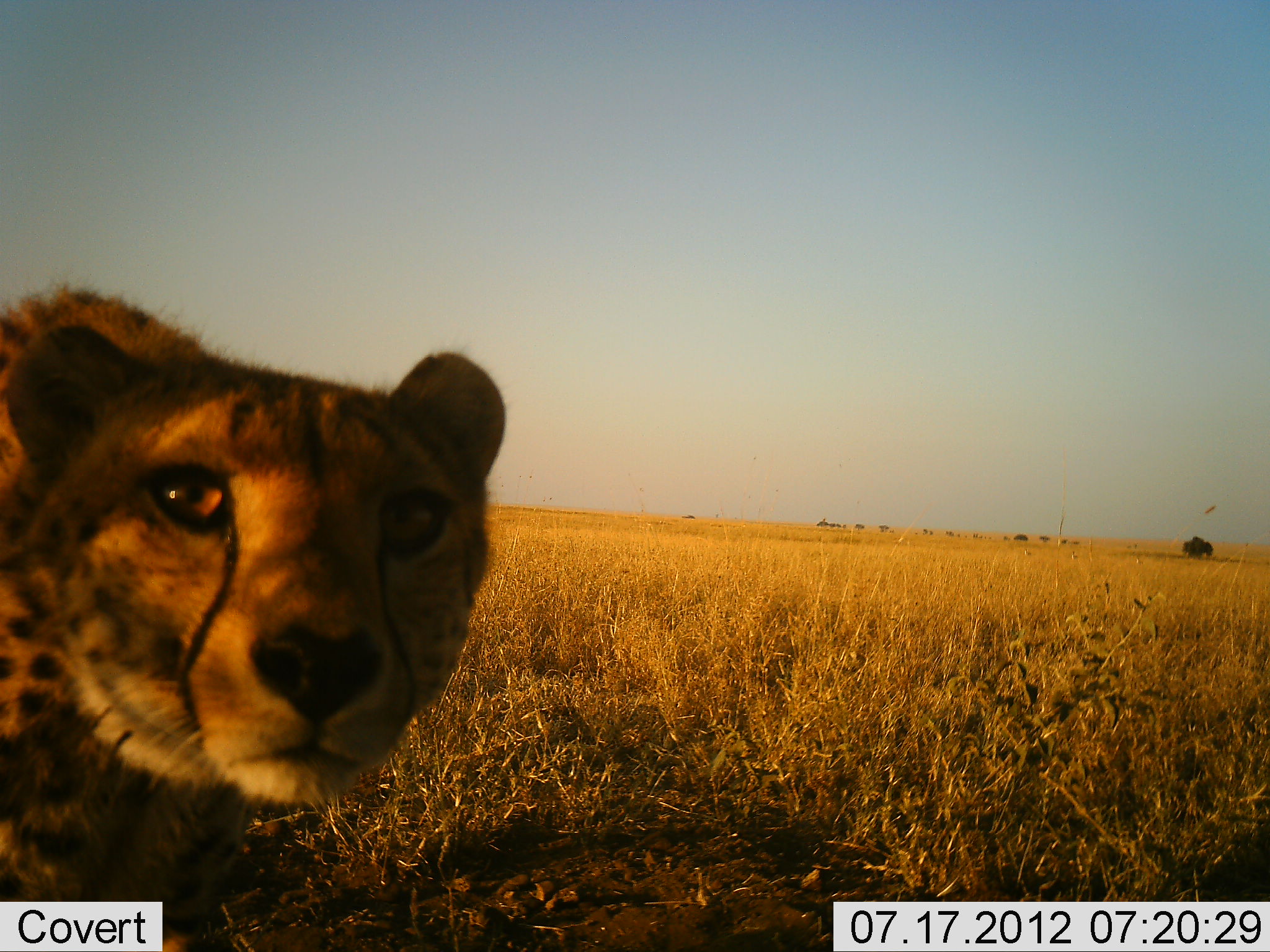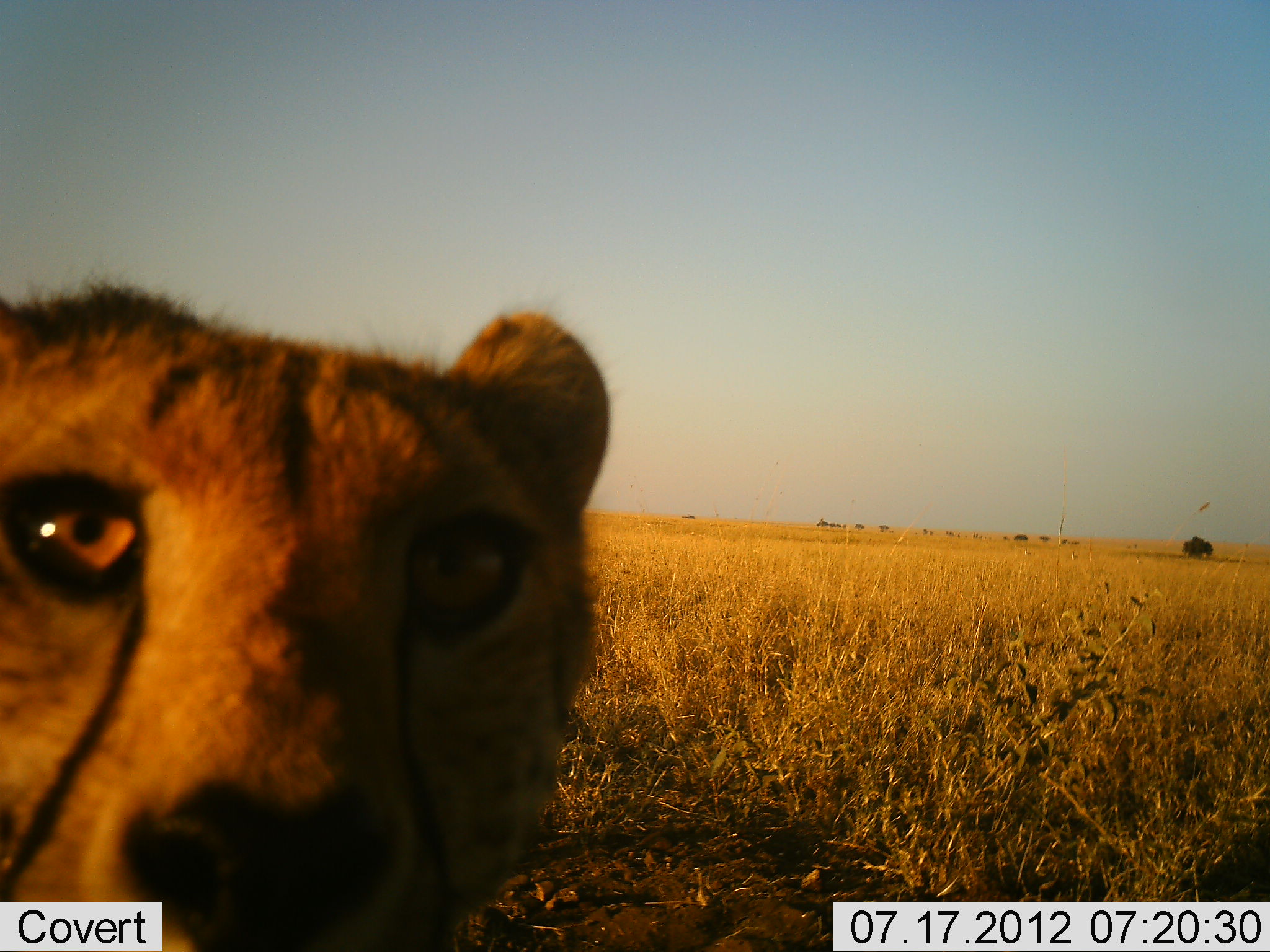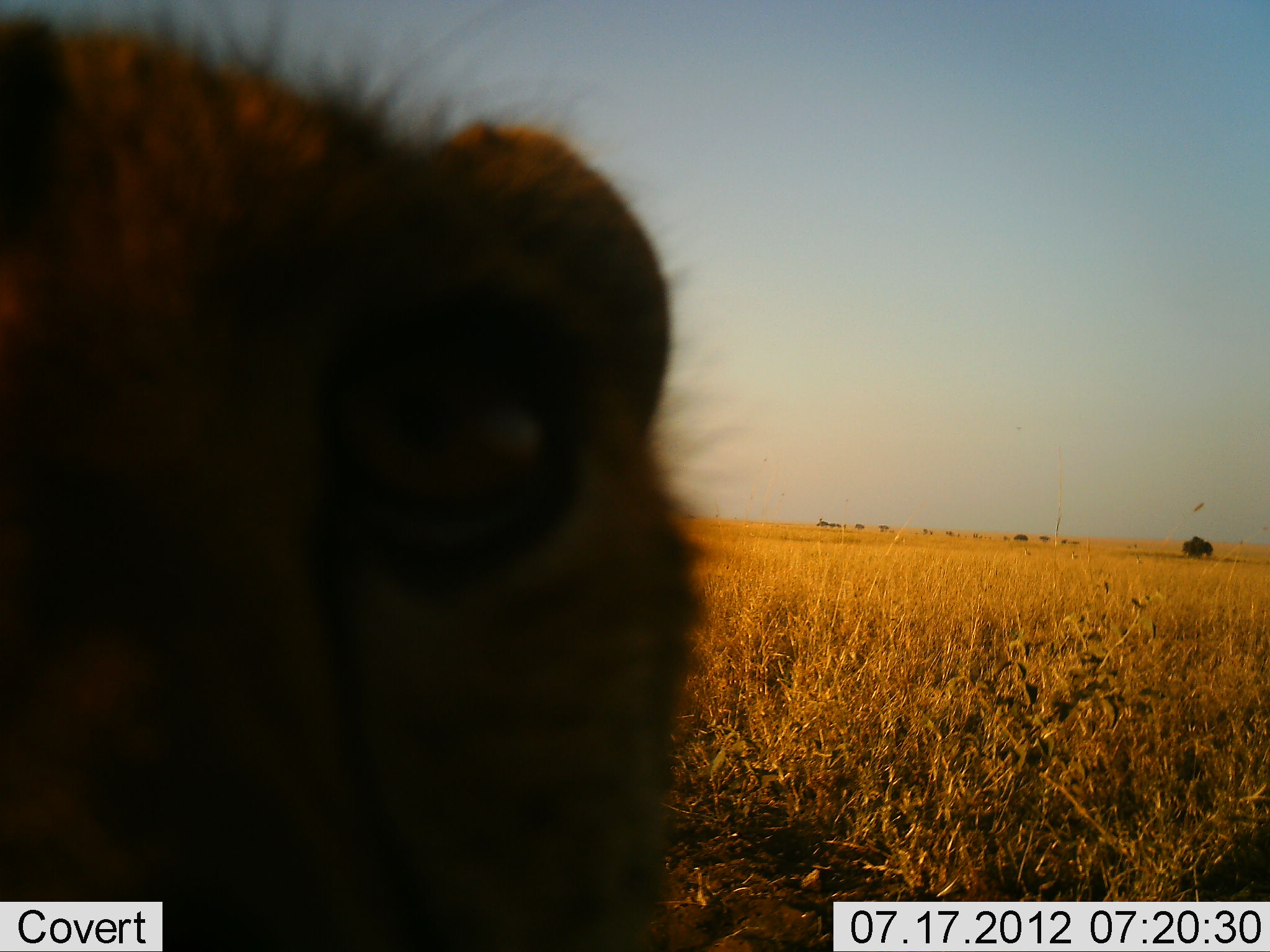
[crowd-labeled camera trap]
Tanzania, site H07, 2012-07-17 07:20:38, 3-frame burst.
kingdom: Animalia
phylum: Chordata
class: Mammalia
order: Carnivora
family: Felidae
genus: Acinonyx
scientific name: Acinonyx jubatus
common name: cheetah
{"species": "cheetah (Acinonyx jubatus)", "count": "1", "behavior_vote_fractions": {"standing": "18%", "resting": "0%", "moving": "55%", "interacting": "45%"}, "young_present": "9%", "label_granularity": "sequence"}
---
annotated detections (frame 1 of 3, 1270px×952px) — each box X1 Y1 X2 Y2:
animal: 0 271 506 952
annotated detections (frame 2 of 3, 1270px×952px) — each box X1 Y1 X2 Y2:
animal: 0 267 611 952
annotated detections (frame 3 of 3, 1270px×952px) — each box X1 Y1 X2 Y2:
animal: 0 2 731 952